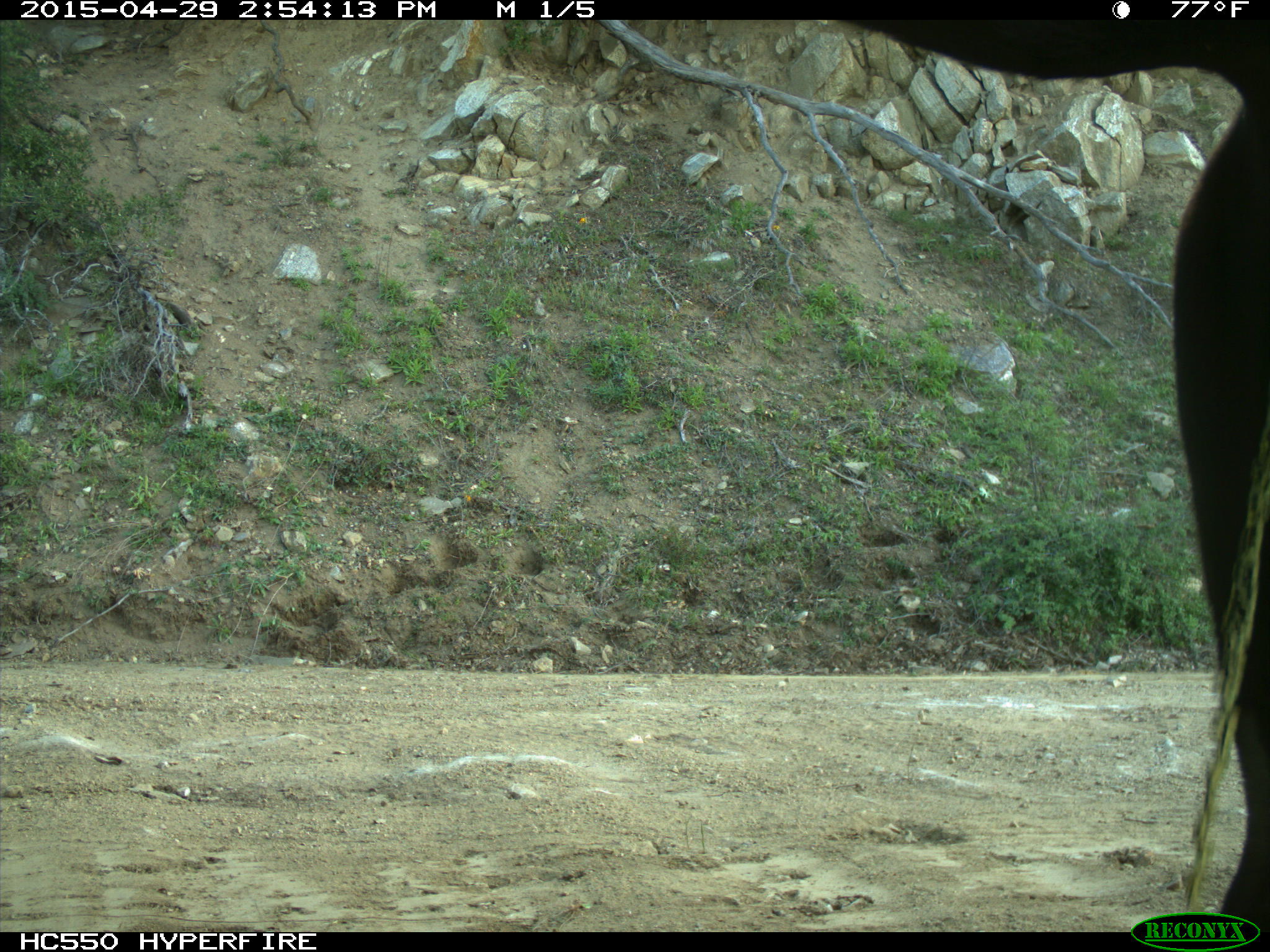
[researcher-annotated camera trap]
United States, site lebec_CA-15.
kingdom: Animalia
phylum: Chordata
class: Mammalia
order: Artiodactyla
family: Bovidae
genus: Bos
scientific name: Bos taurus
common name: domestic cow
Bos taurus (domestic cow).